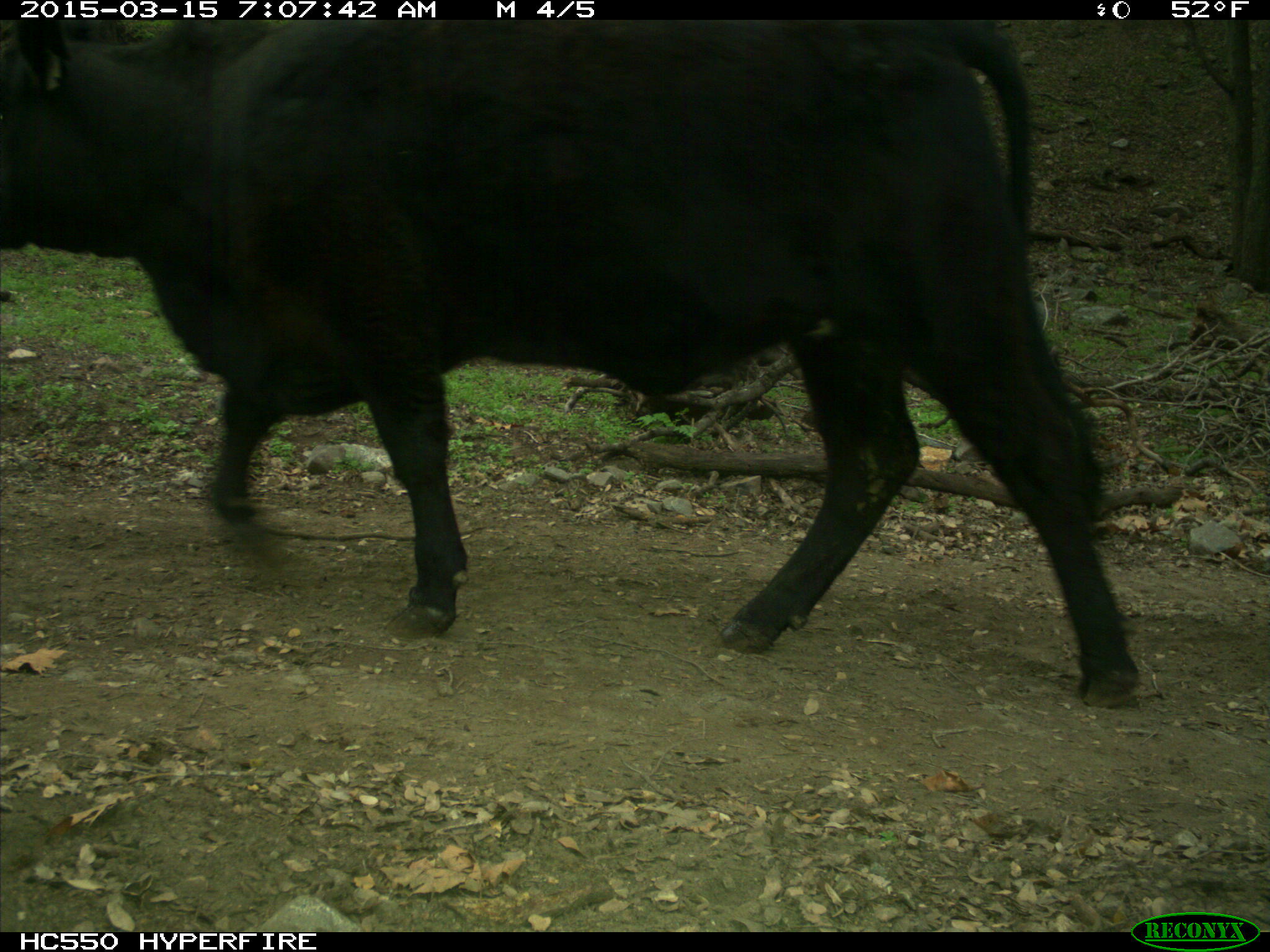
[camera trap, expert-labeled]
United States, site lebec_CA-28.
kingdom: Animalia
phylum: Chordata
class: Mammalia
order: Artiodactyla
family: Bovidae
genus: Bos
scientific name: Bos taurus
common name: domestic cow